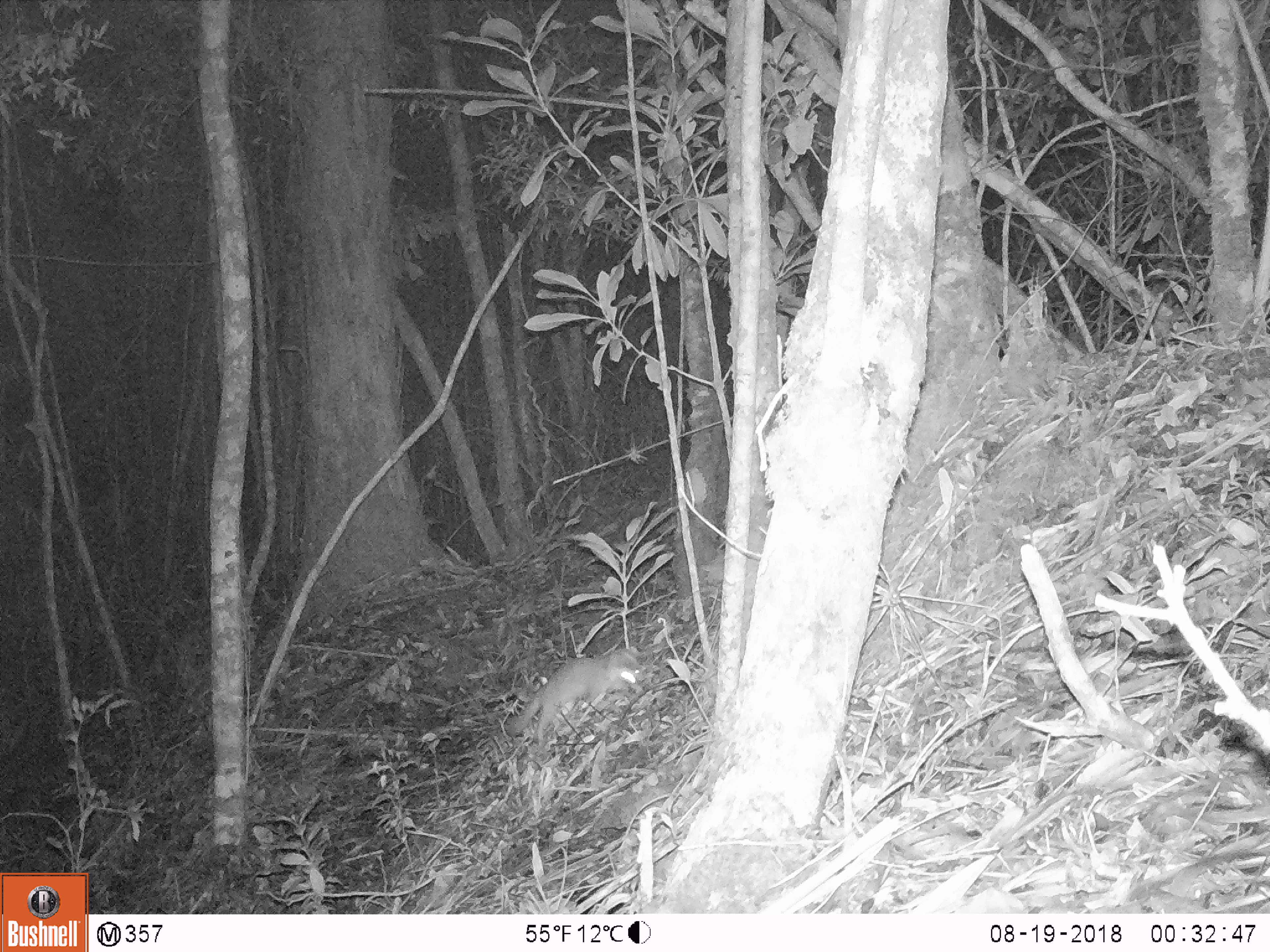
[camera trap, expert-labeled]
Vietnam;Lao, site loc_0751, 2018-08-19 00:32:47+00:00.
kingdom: Animalia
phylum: Chordata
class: Mammalia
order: Carnivora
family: Mustelidae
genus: Melogale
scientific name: Melogale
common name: ferret badger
Ferret badger (Melogale). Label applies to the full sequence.